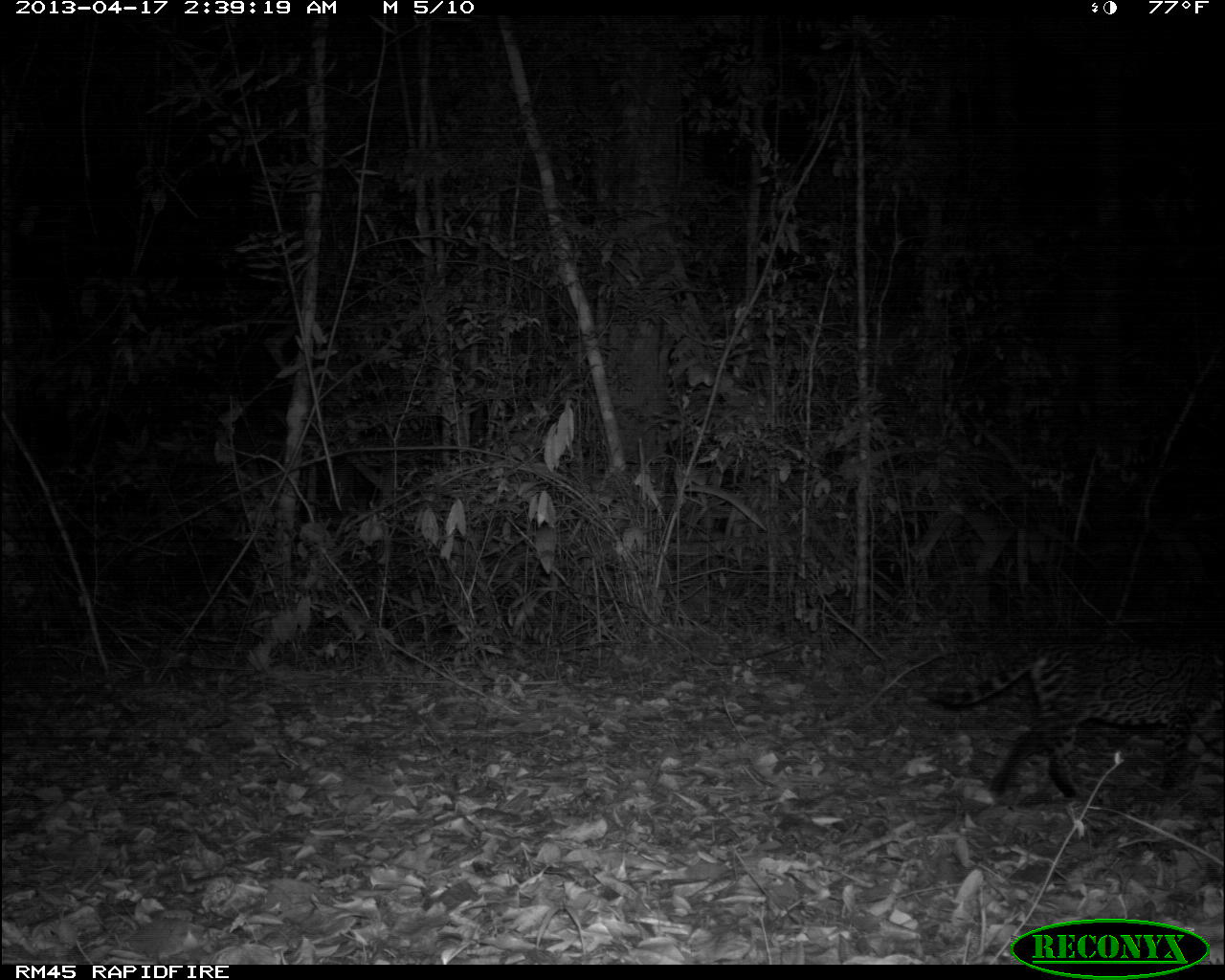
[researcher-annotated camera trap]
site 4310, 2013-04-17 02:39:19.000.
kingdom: Animalia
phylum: Chordata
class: Mammalia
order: Carnivora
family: Felidae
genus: Leopardus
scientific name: Leopardus pardalis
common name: ocelot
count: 1